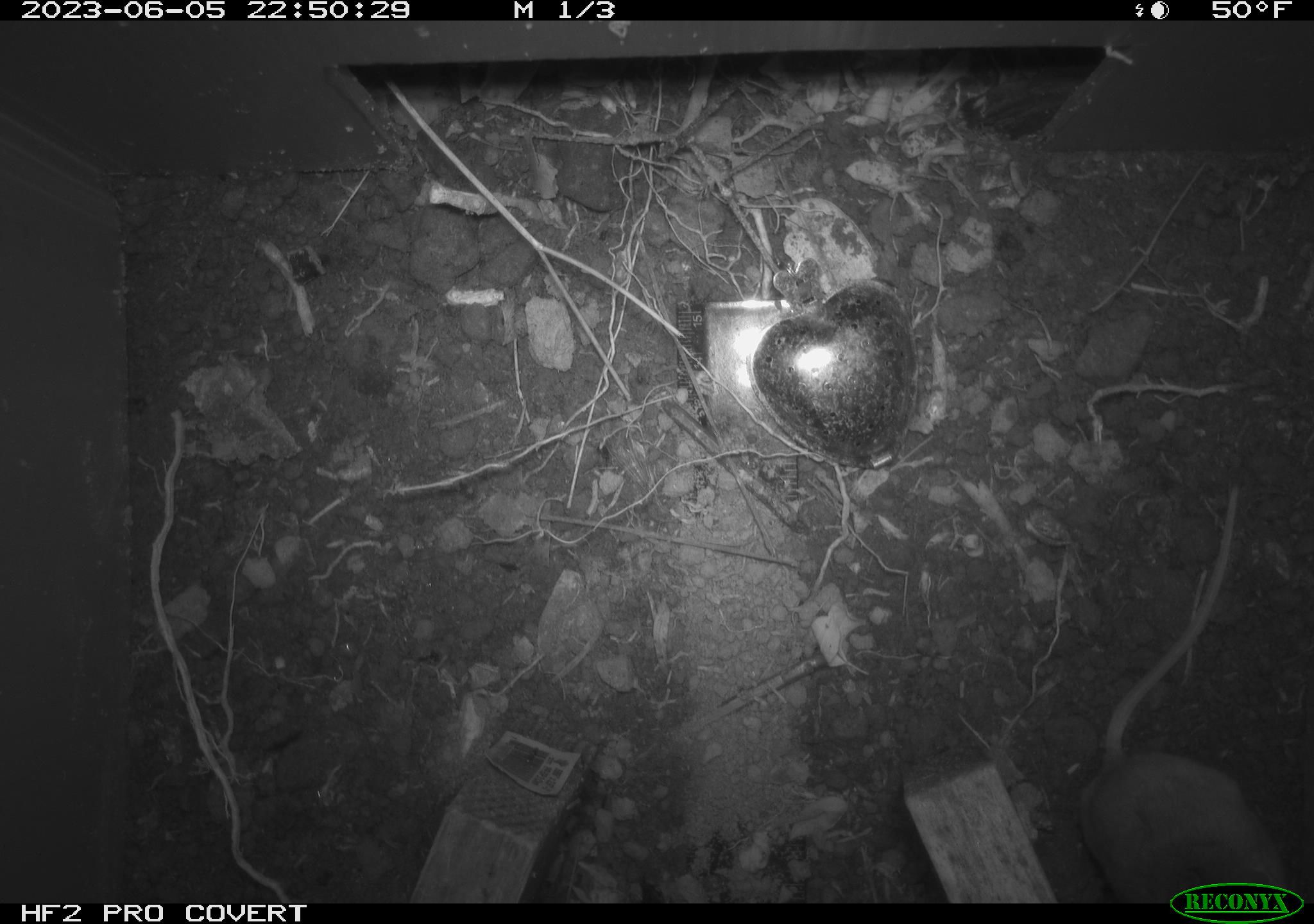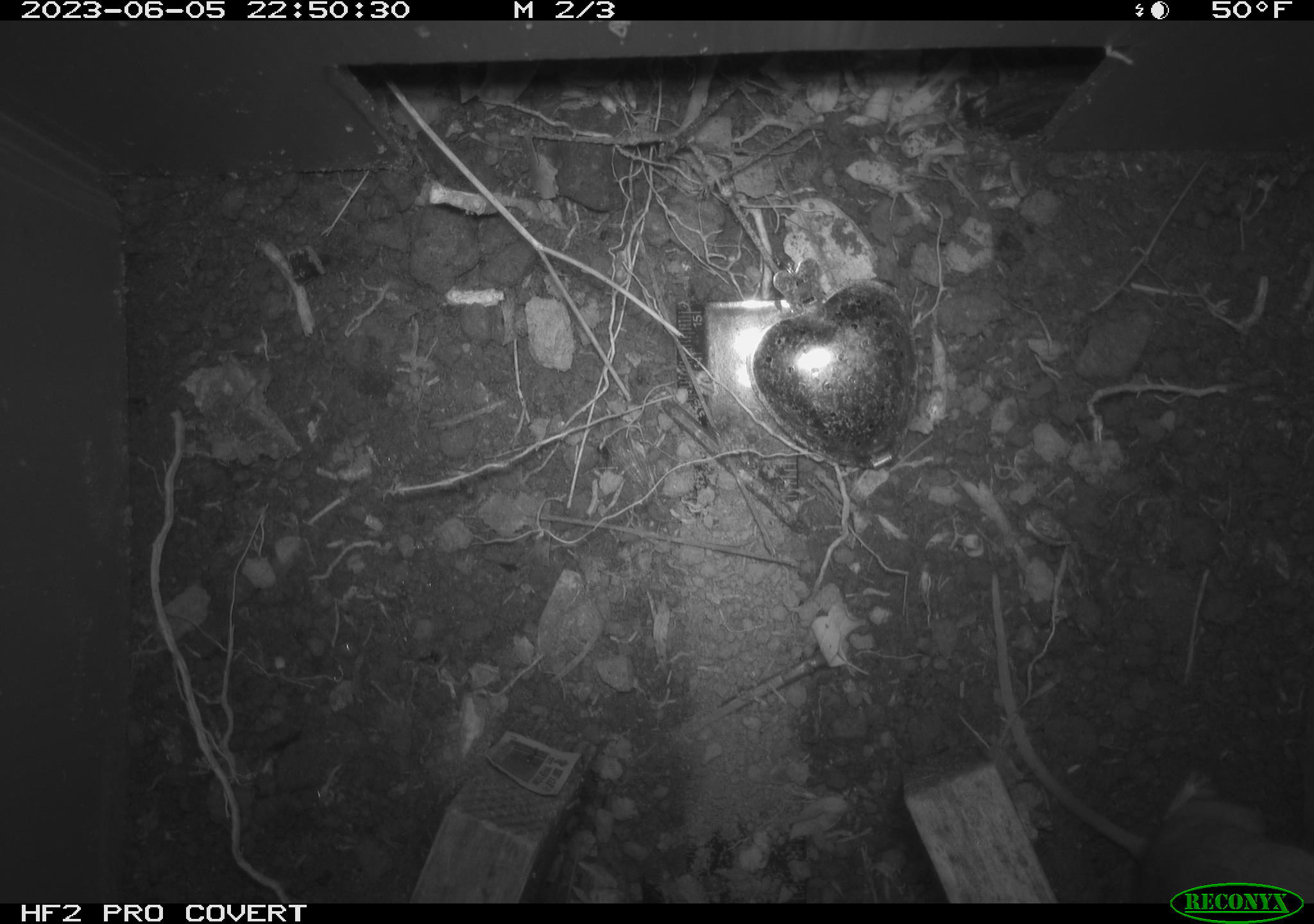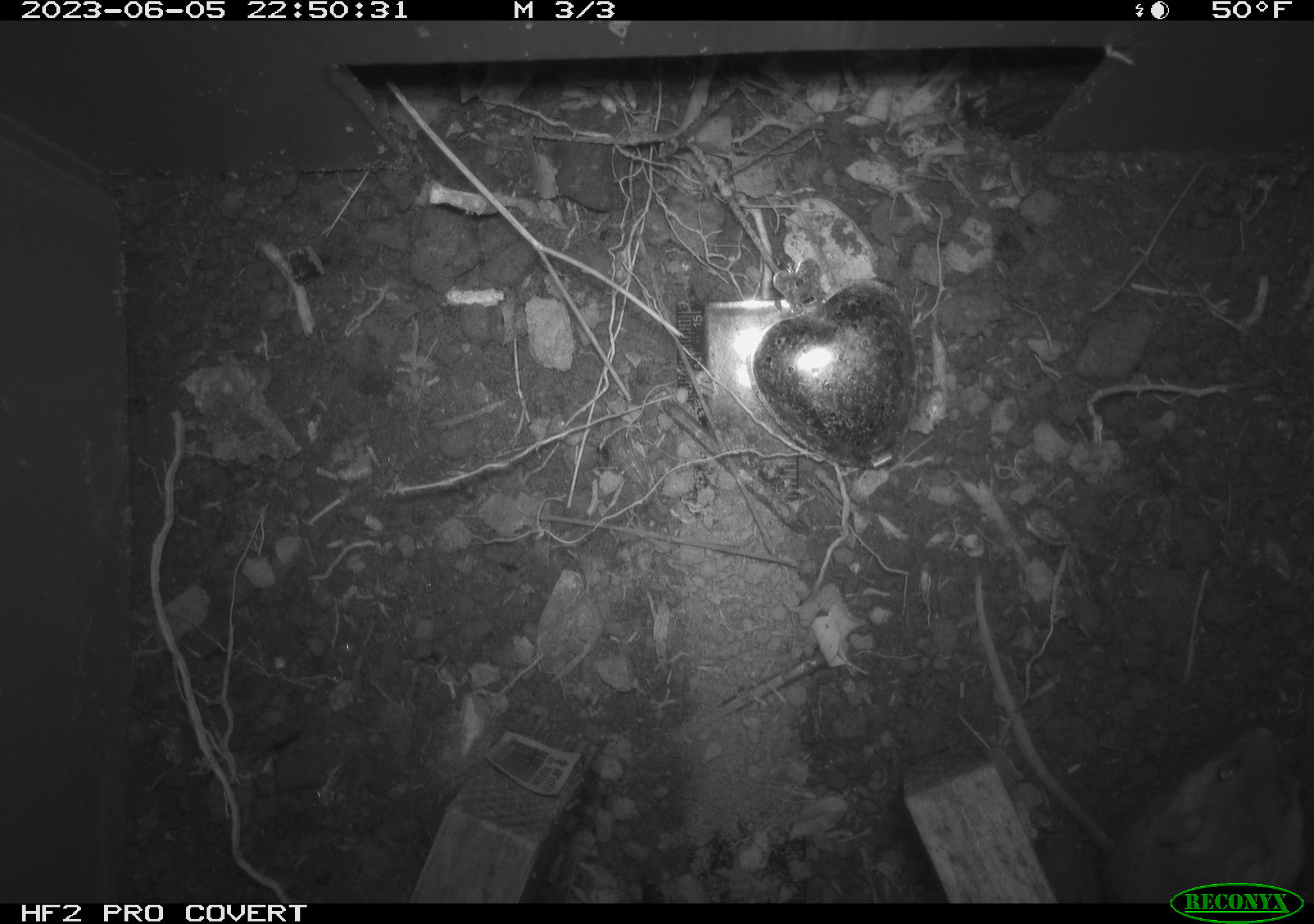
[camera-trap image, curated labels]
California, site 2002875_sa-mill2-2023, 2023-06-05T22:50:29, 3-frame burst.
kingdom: Animalia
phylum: Chordata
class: Mammalia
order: Rodentia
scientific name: Rodentia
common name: mouse species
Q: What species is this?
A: Mouse species (Rodentia).